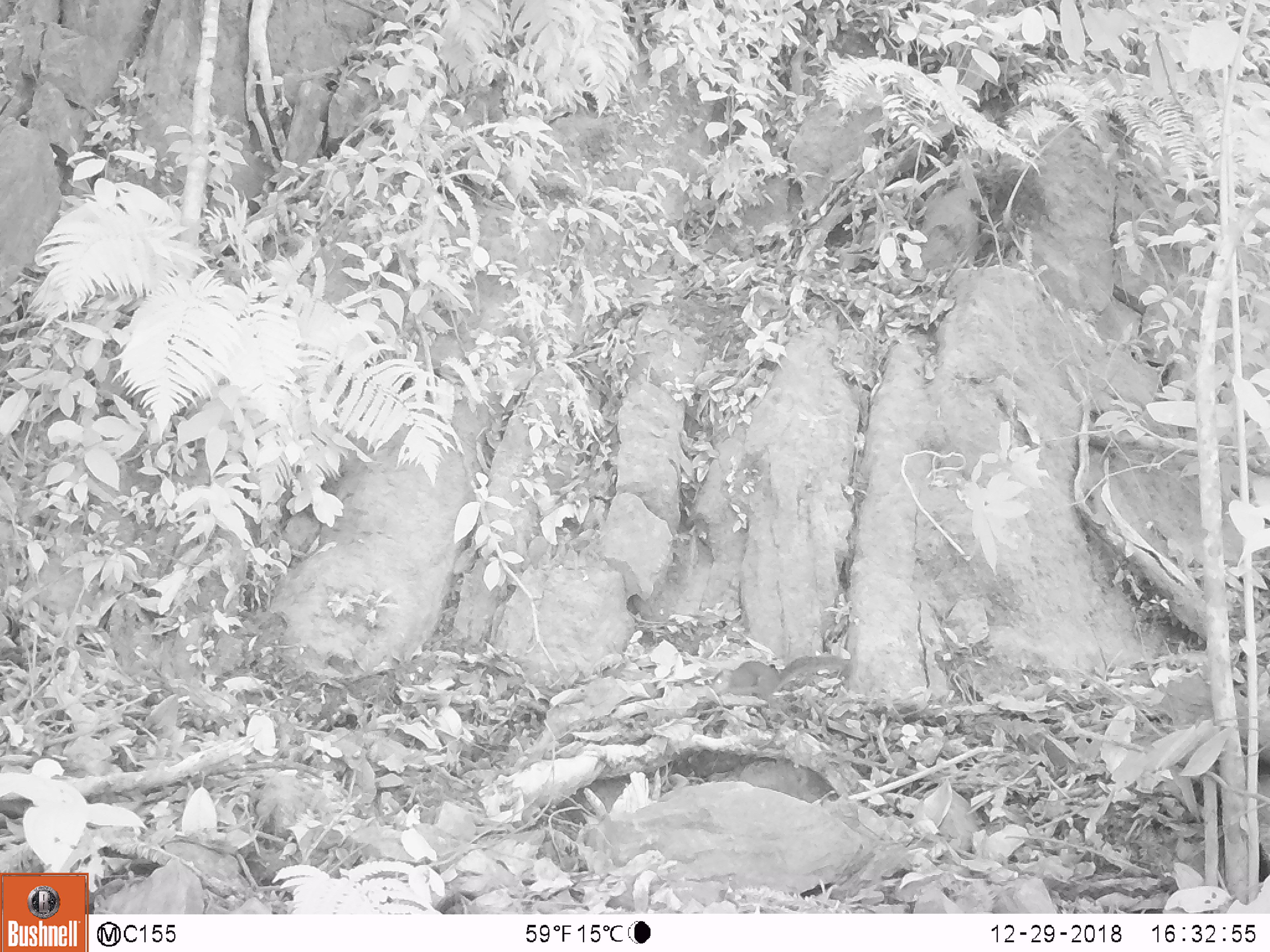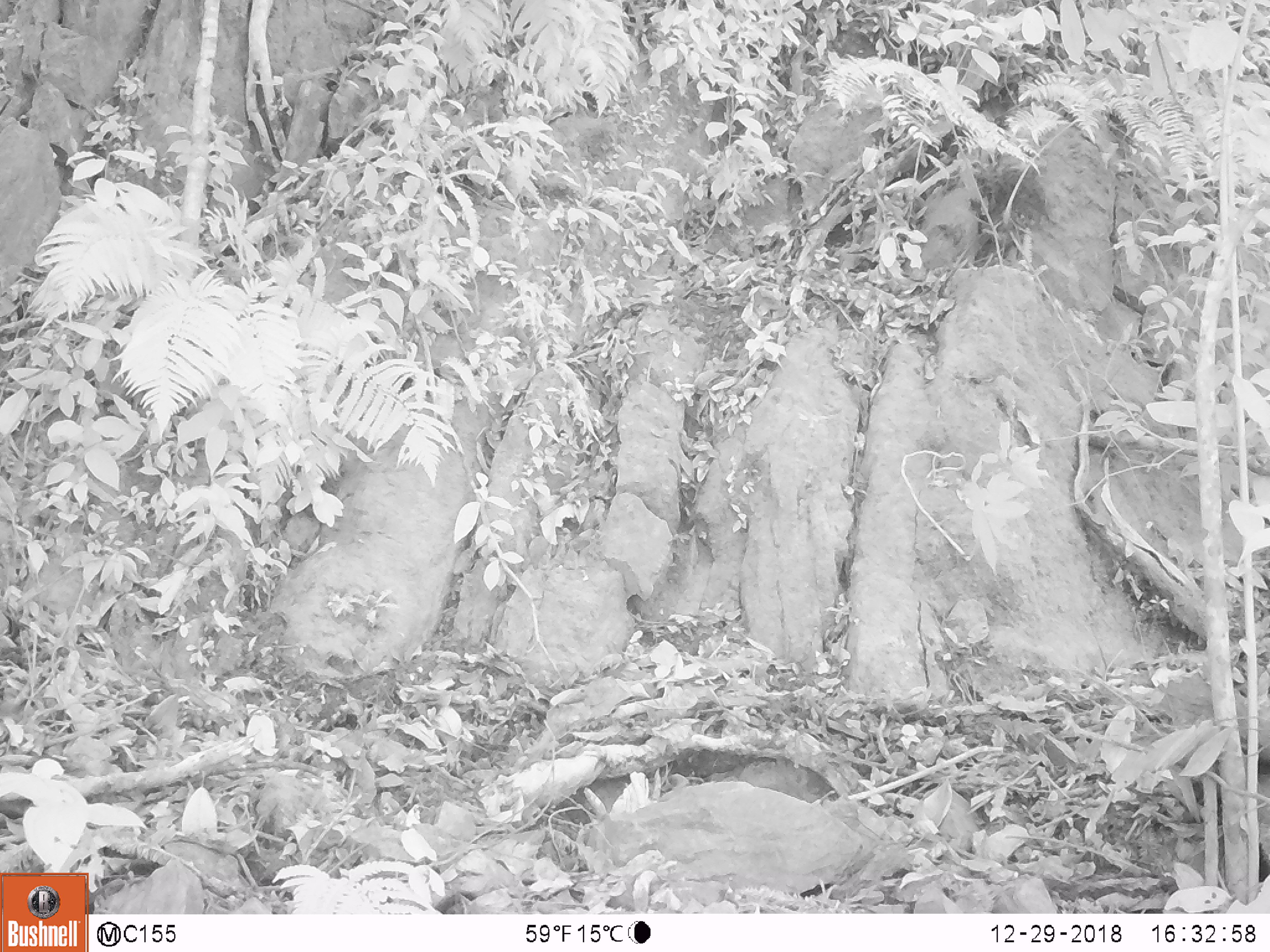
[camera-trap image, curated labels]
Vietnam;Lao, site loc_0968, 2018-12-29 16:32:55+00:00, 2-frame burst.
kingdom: Animalia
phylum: Chordata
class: Mammalia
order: Rodentia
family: Sciuridae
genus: Dremomys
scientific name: Dremomys rufigenis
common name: red-cheeked squirrel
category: red cheeked squirrel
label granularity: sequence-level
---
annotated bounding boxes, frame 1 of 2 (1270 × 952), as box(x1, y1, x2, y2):
red cheeked squirrel: box(709, 654, 847, 707)